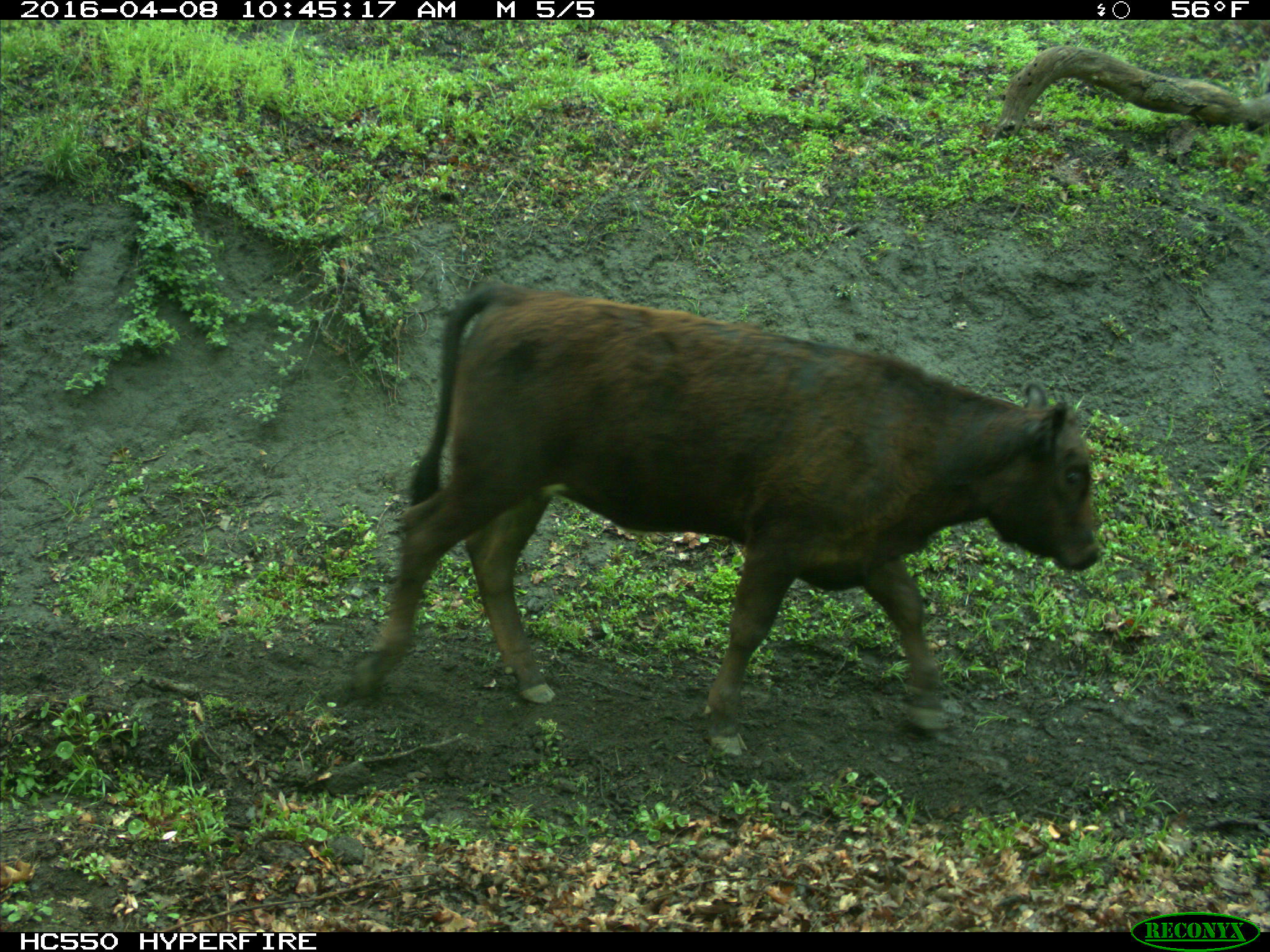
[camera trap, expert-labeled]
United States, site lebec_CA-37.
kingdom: Animalia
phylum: Chordata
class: Mammalia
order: Artiodactyla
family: Bovidae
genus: Bos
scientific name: Bos taurus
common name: domestic cow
Bos taurus (domestic cow).